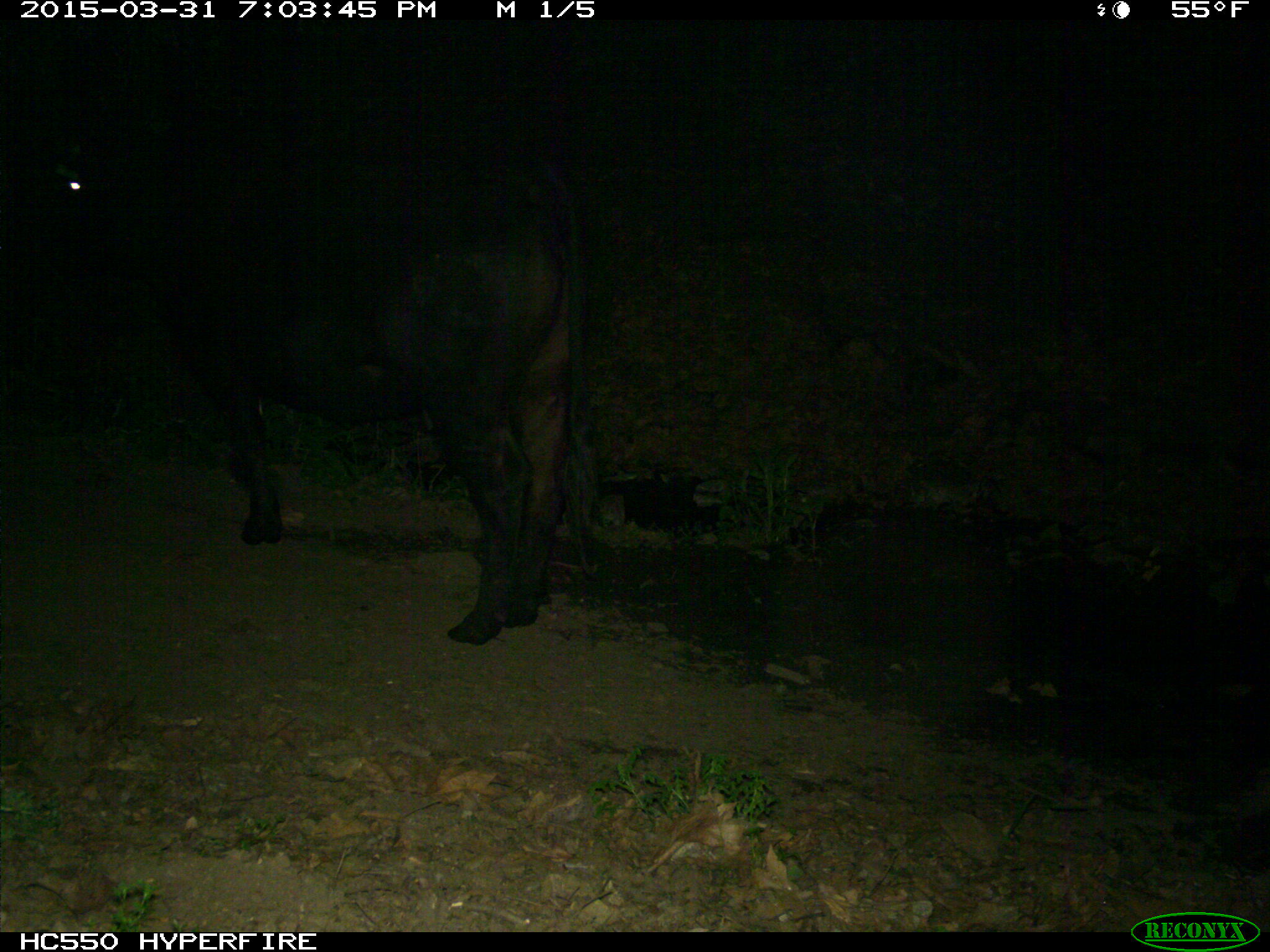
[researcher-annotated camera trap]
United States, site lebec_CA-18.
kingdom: Animalia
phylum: Chordata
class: Mammalia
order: Artiodactyla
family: Bovidae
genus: Bos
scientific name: Bos taurus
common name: domestic cow